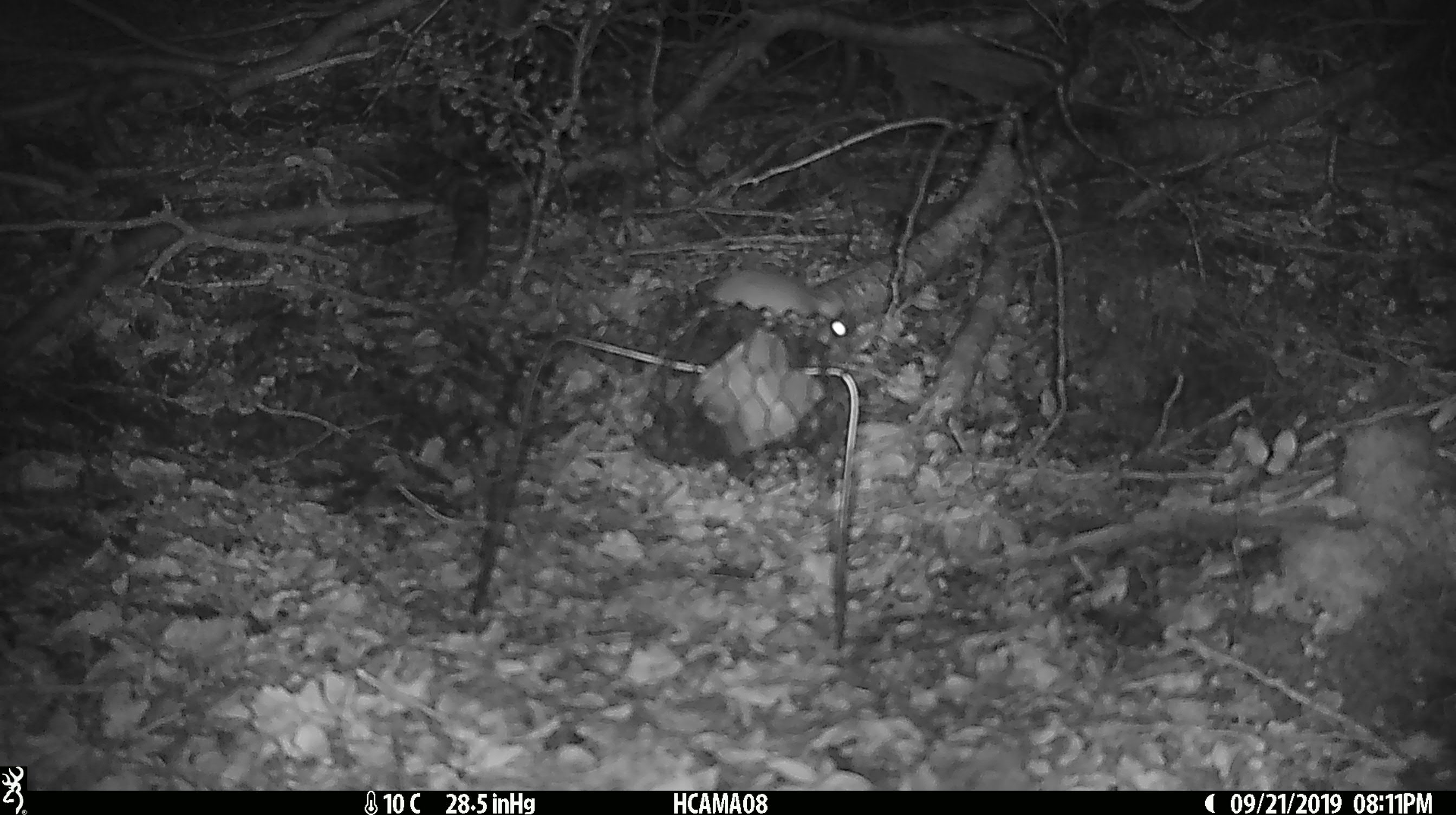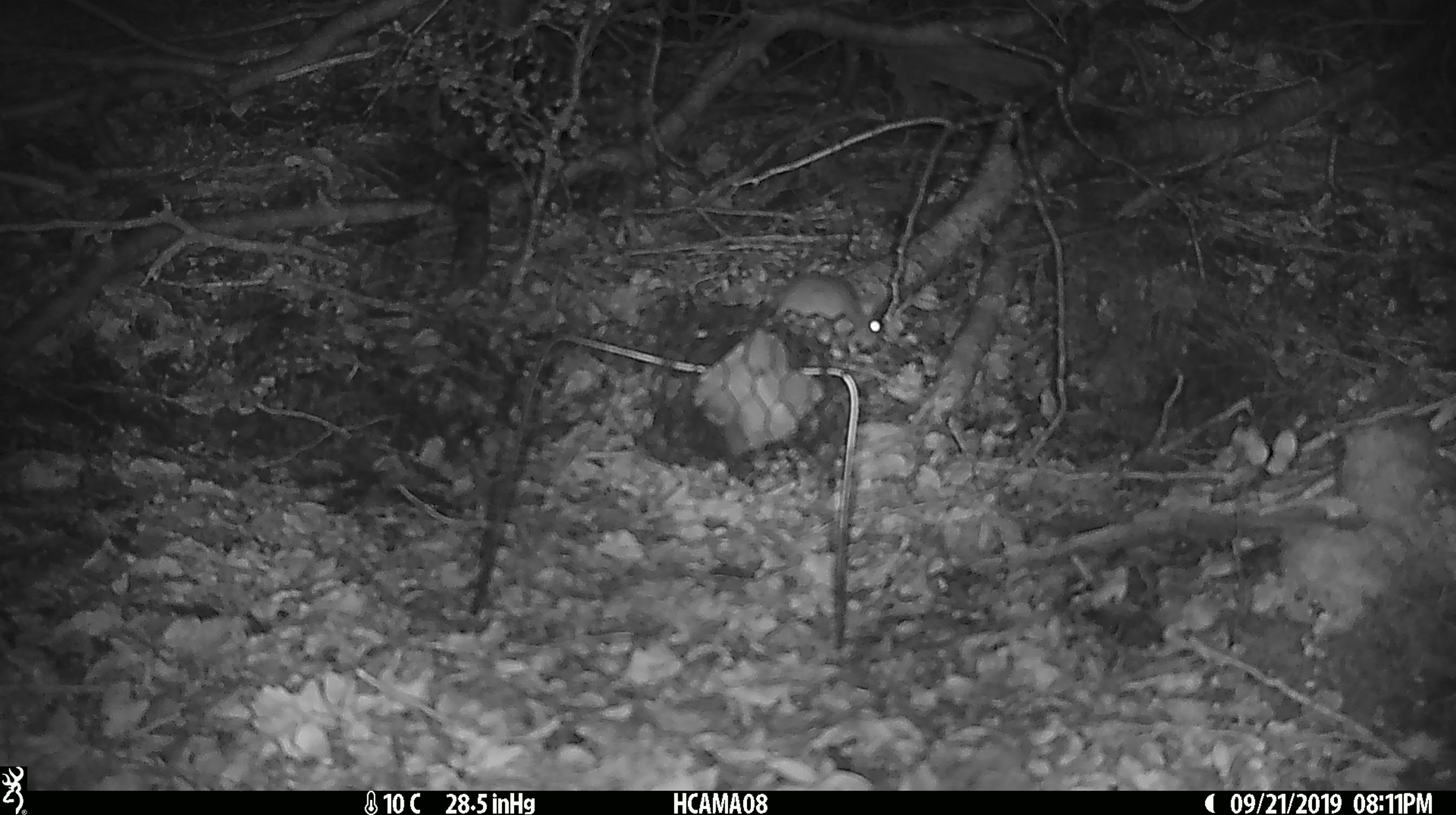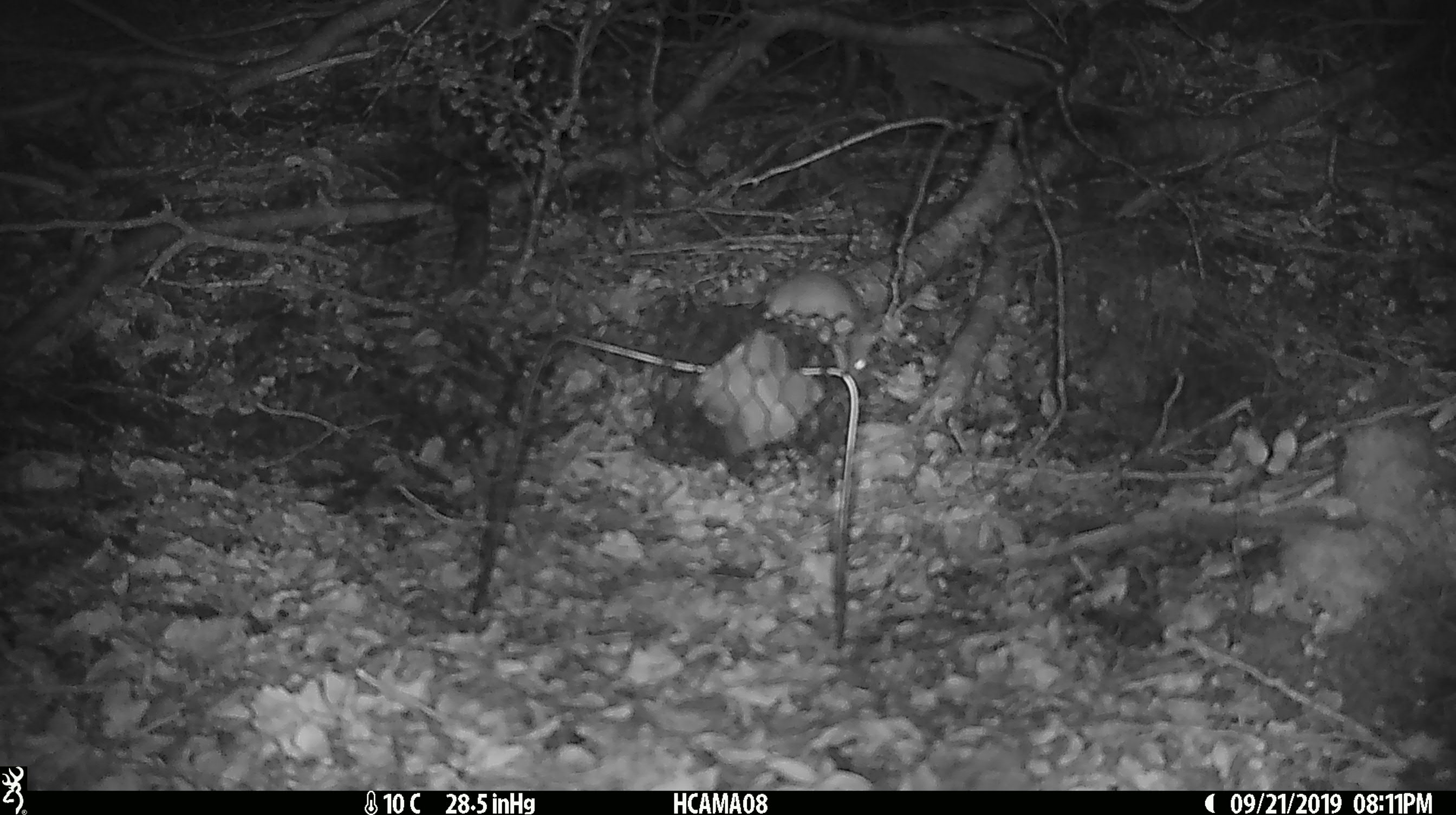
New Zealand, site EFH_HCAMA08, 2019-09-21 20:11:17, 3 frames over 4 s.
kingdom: Animalia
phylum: Chordata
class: Mammalia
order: Rodentia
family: Muridae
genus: Mus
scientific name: Mus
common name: mouse